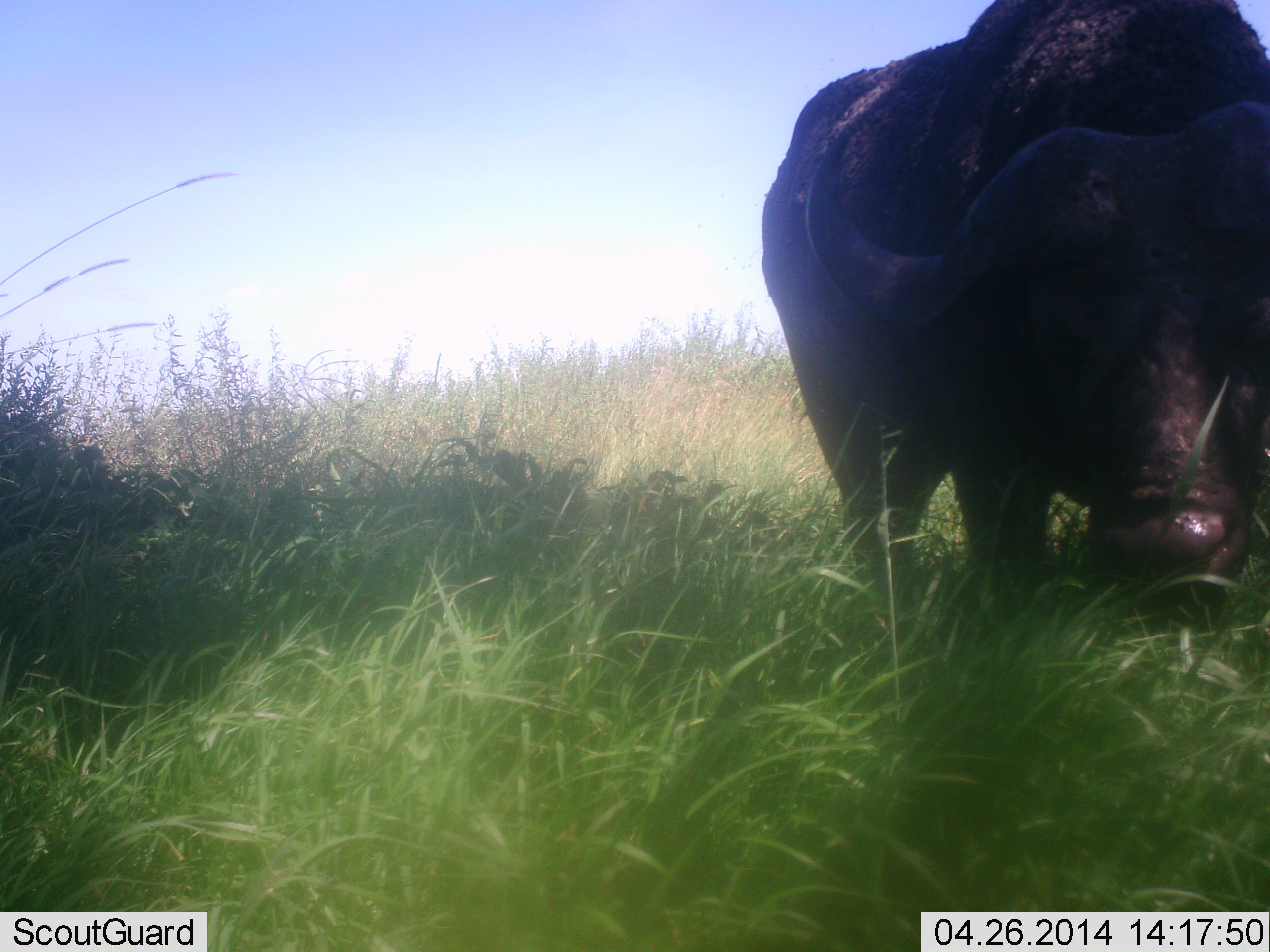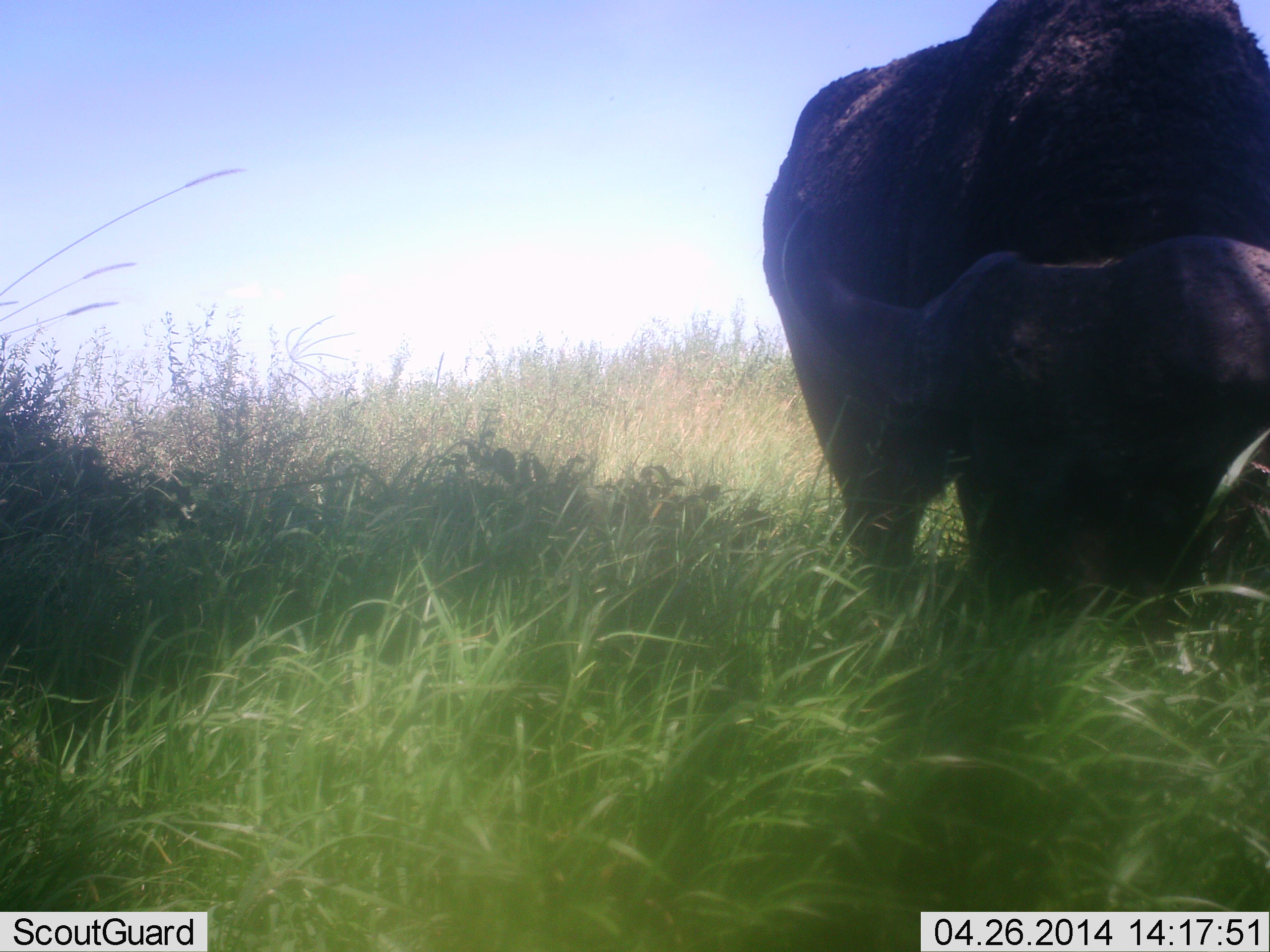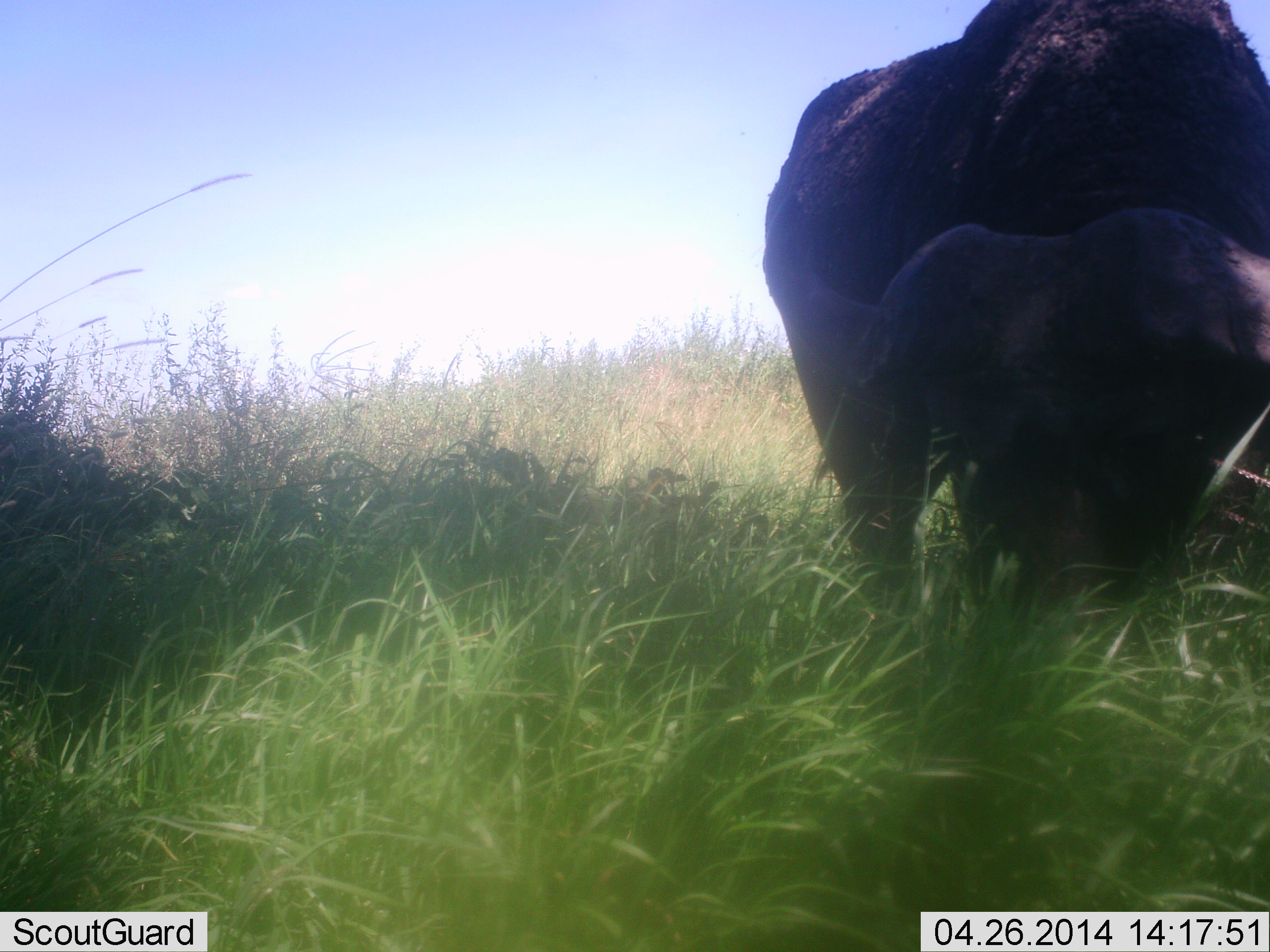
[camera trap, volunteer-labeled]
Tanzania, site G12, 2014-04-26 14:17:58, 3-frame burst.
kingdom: Animalia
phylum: Chordata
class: Mammalia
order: Artiodactyla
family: Bovidae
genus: Syncerus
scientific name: Syncerus caffer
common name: cape buffalo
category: buffalo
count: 1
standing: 31%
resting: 0%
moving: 0%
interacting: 0%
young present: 0%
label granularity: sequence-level